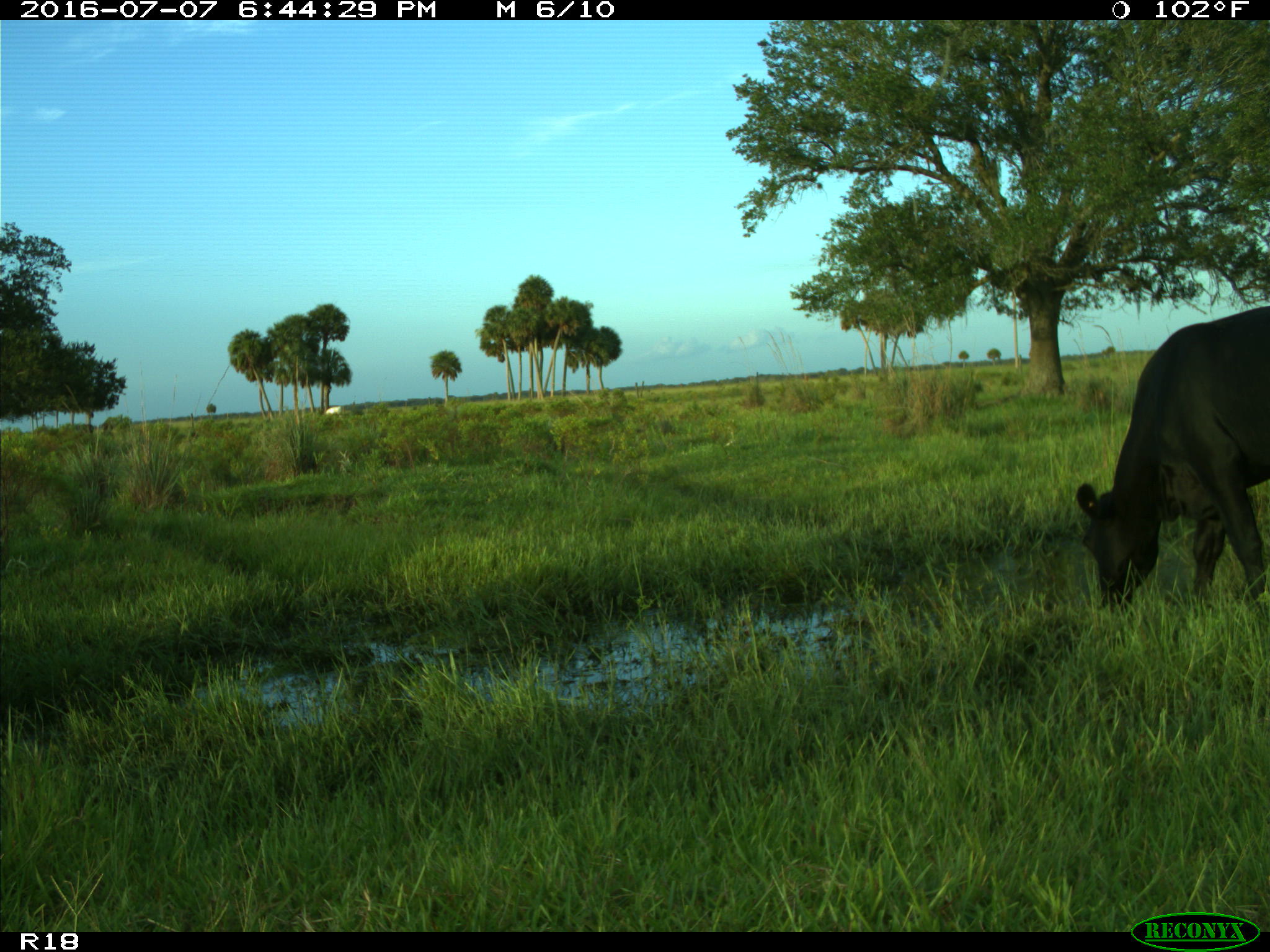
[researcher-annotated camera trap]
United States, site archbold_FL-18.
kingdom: Animalia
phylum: Chordata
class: Mammalia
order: Artiodactyla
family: Bovidae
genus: Bos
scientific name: Bos taurus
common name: domestic cow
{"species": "Bos taurus (domestic cow)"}